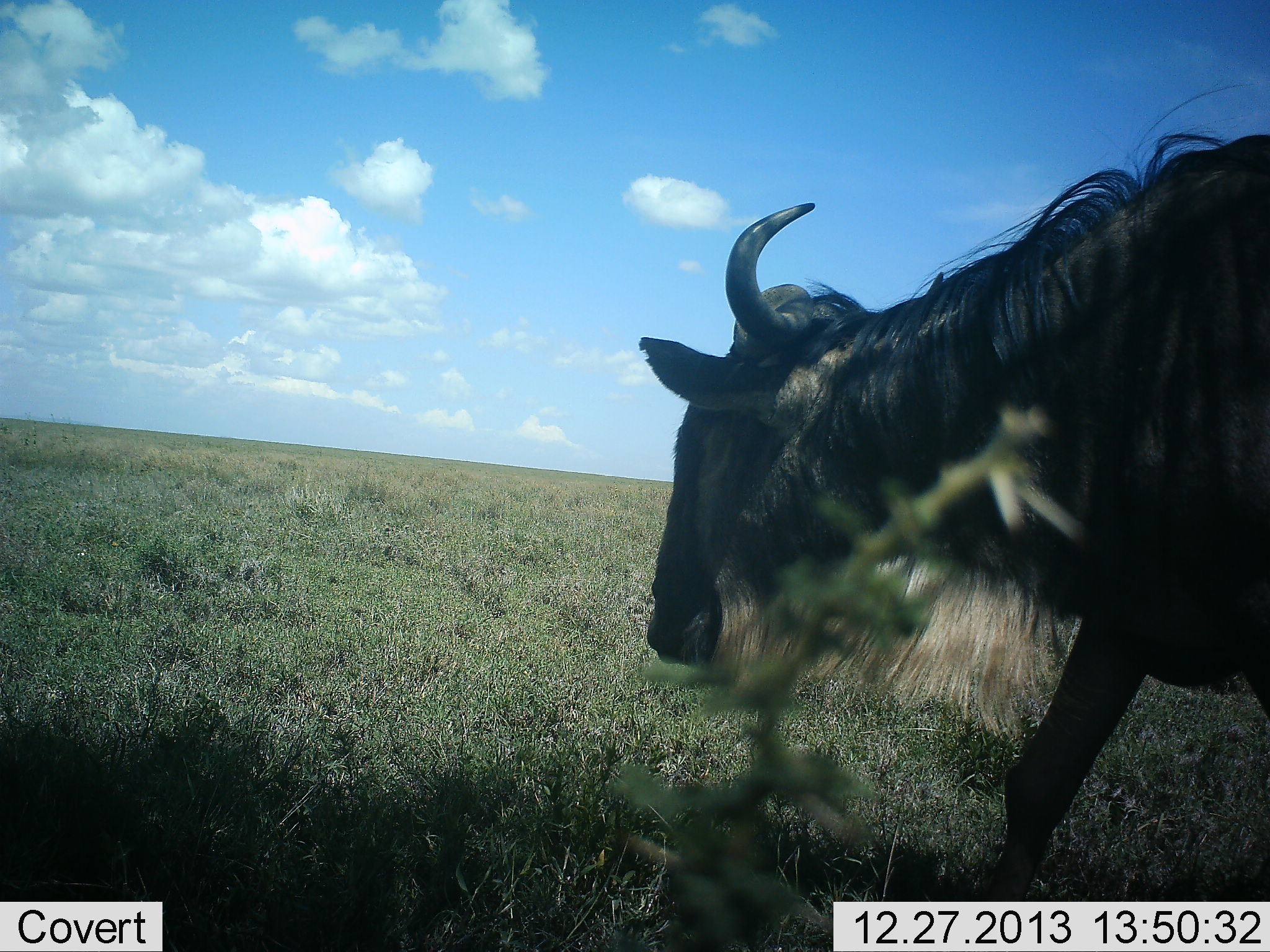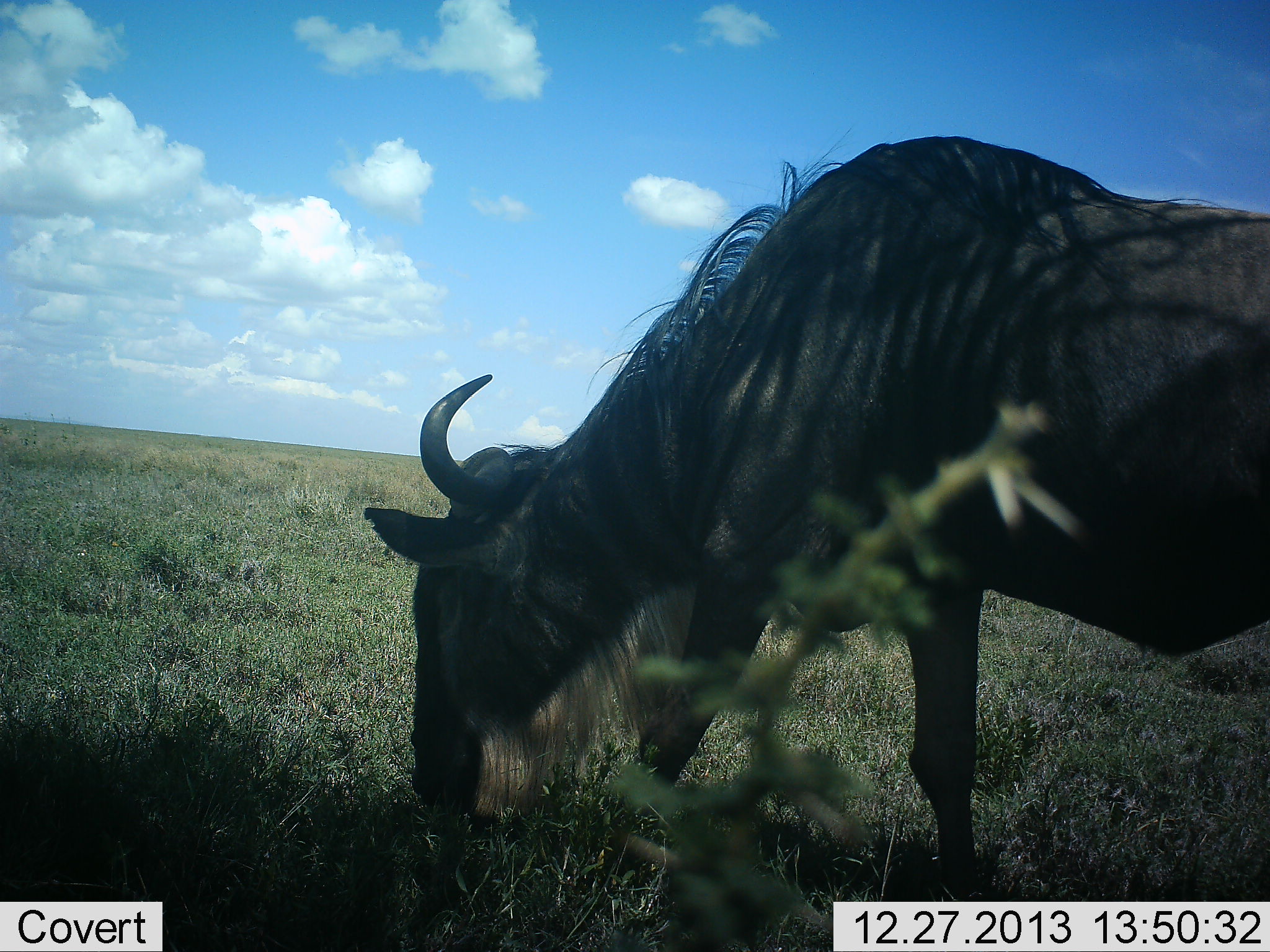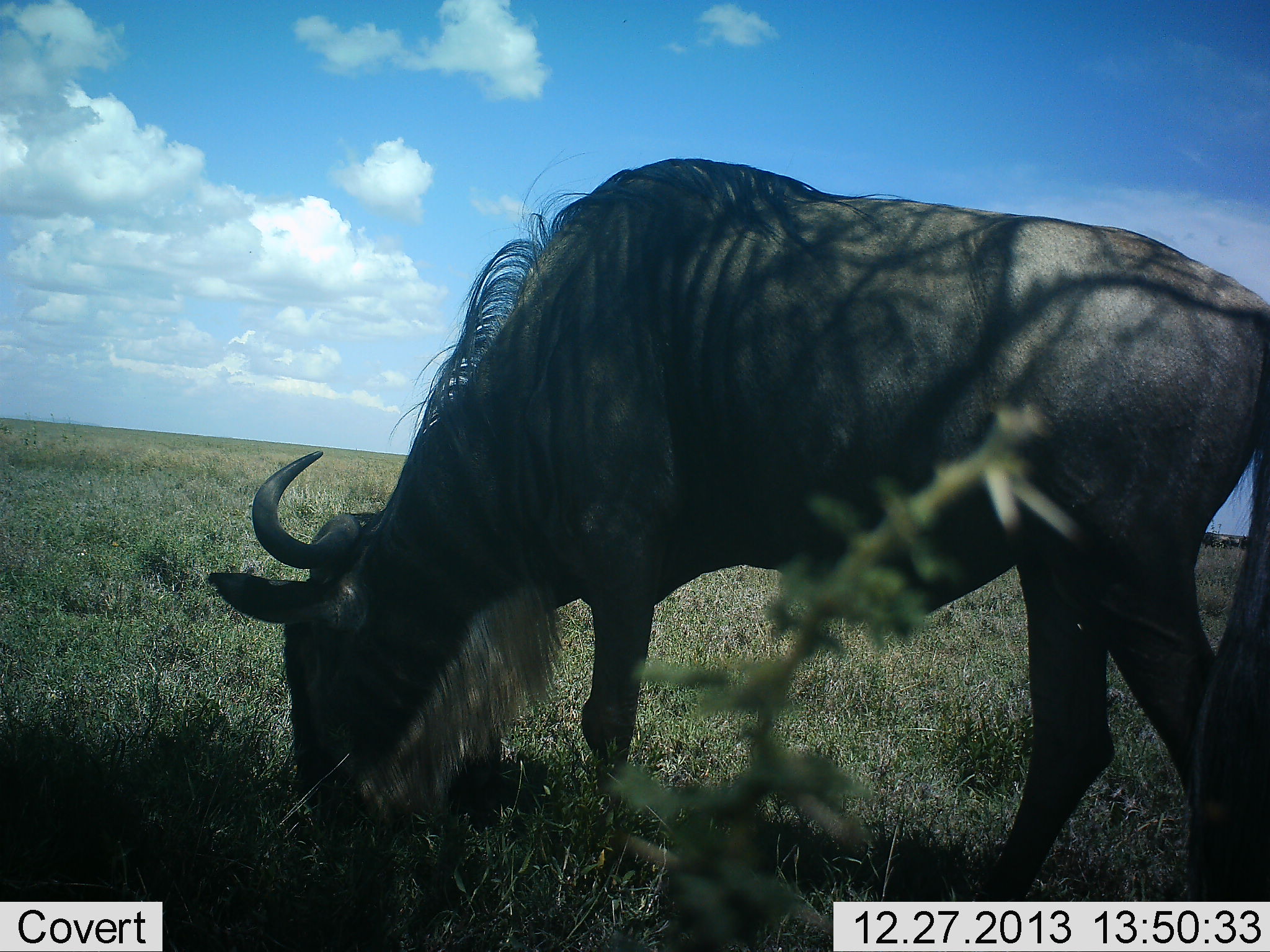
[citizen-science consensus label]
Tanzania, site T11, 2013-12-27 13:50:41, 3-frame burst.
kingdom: Animalia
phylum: Chordata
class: Mammalia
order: Artiodactyla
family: Bovidae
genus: Connochaetes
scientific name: Connochaetes taurinus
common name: blue wildebeest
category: wildebeest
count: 1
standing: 20%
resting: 0%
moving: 60%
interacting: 0%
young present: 0%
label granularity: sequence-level